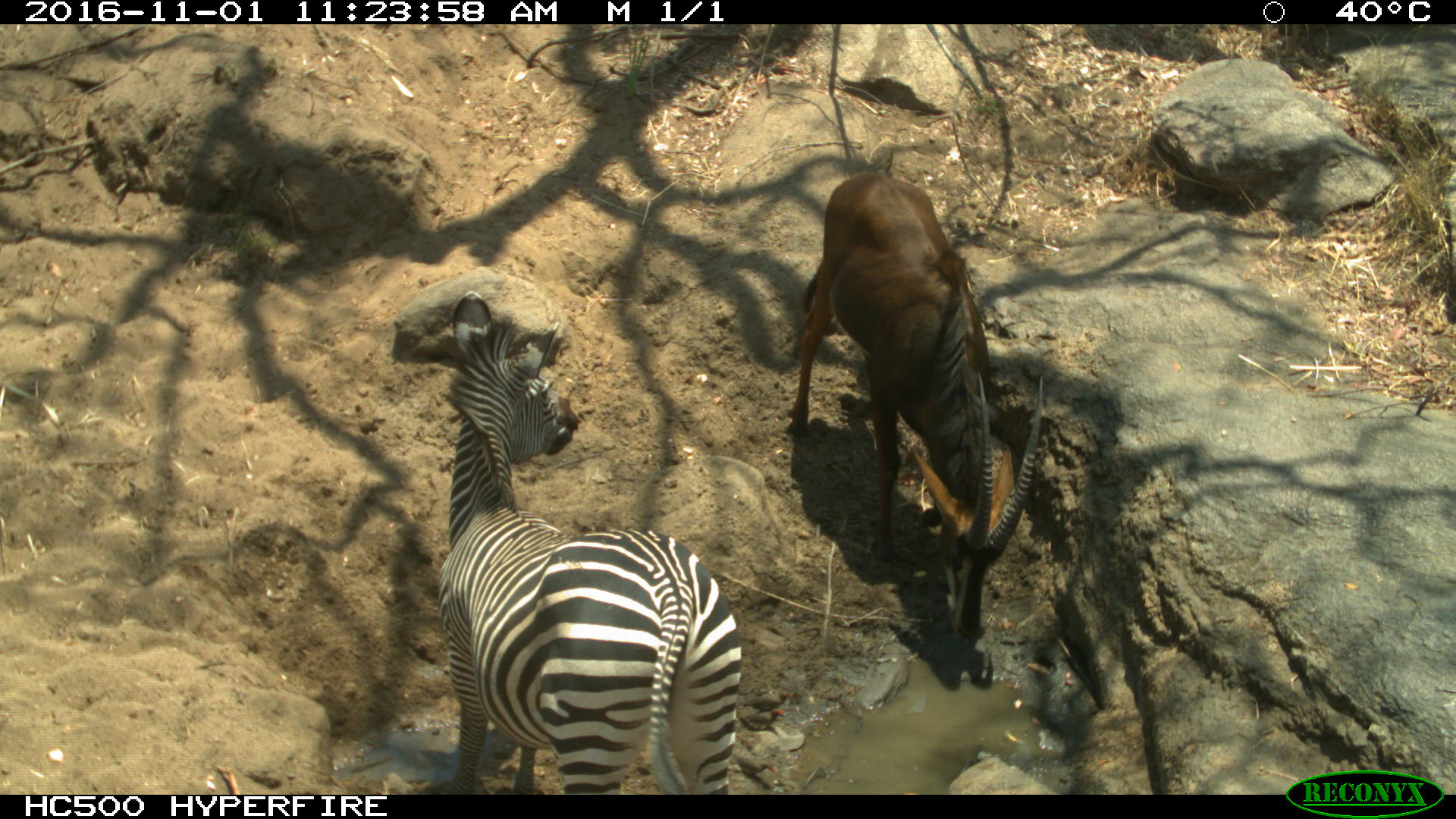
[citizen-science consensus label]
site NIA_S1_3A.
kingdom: Animalia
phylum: Chordata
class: Mammalia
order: Artiodactyla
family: Bovidae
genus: Hippotragus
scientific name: Hippotragus niger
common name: sable antelope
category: sable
Sable (sable antelope) (Hippotragus niger), count 1. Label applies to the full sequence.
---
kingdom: Animalia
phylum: Chordata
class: Mammalia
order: Perissodactyla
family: Equidae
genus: Equus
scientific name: Equus quagga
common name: plains zebra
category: zebraplains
Zebraplains (plains zebra) (Equus quagga), count 1. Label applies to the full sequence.